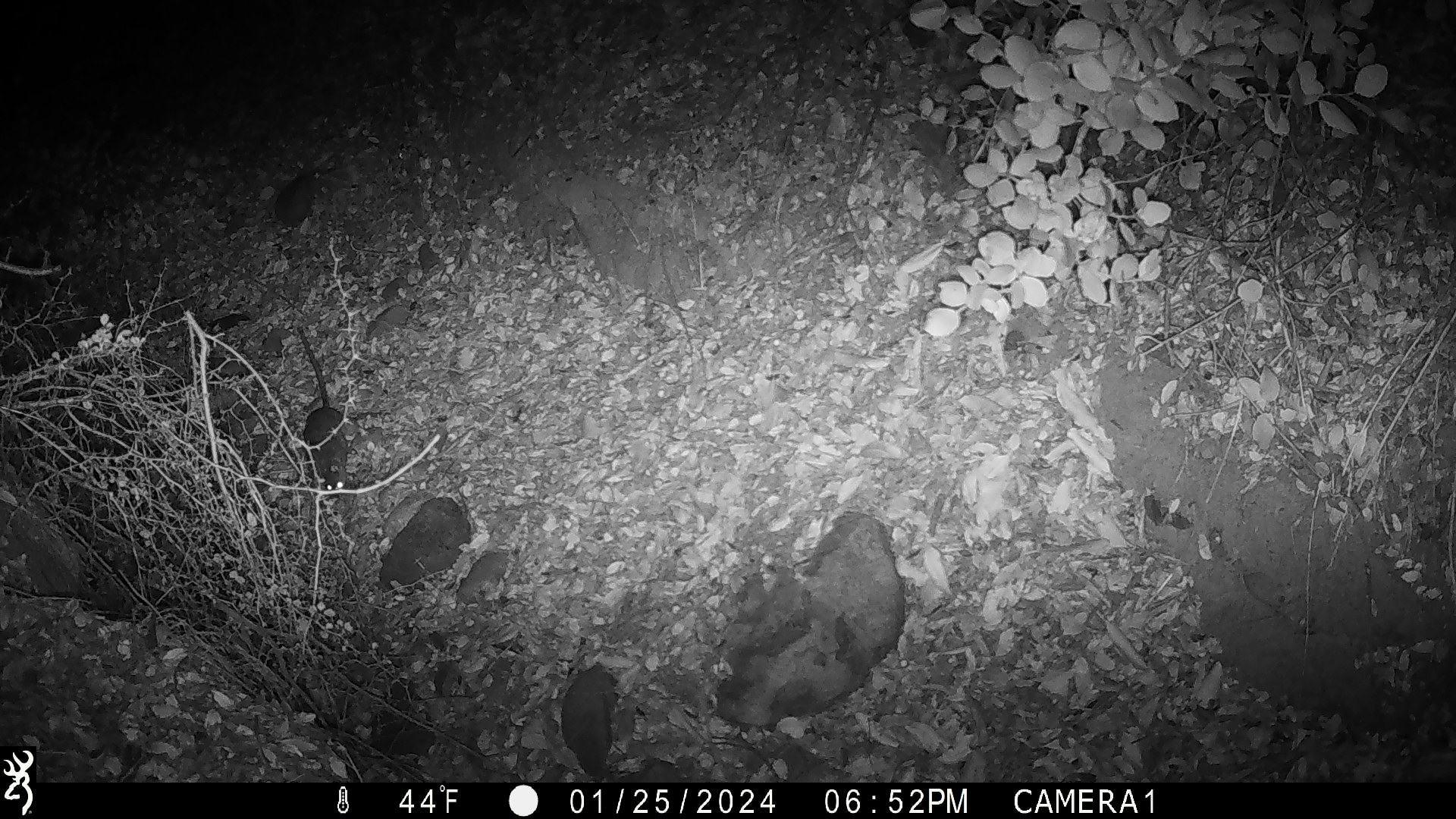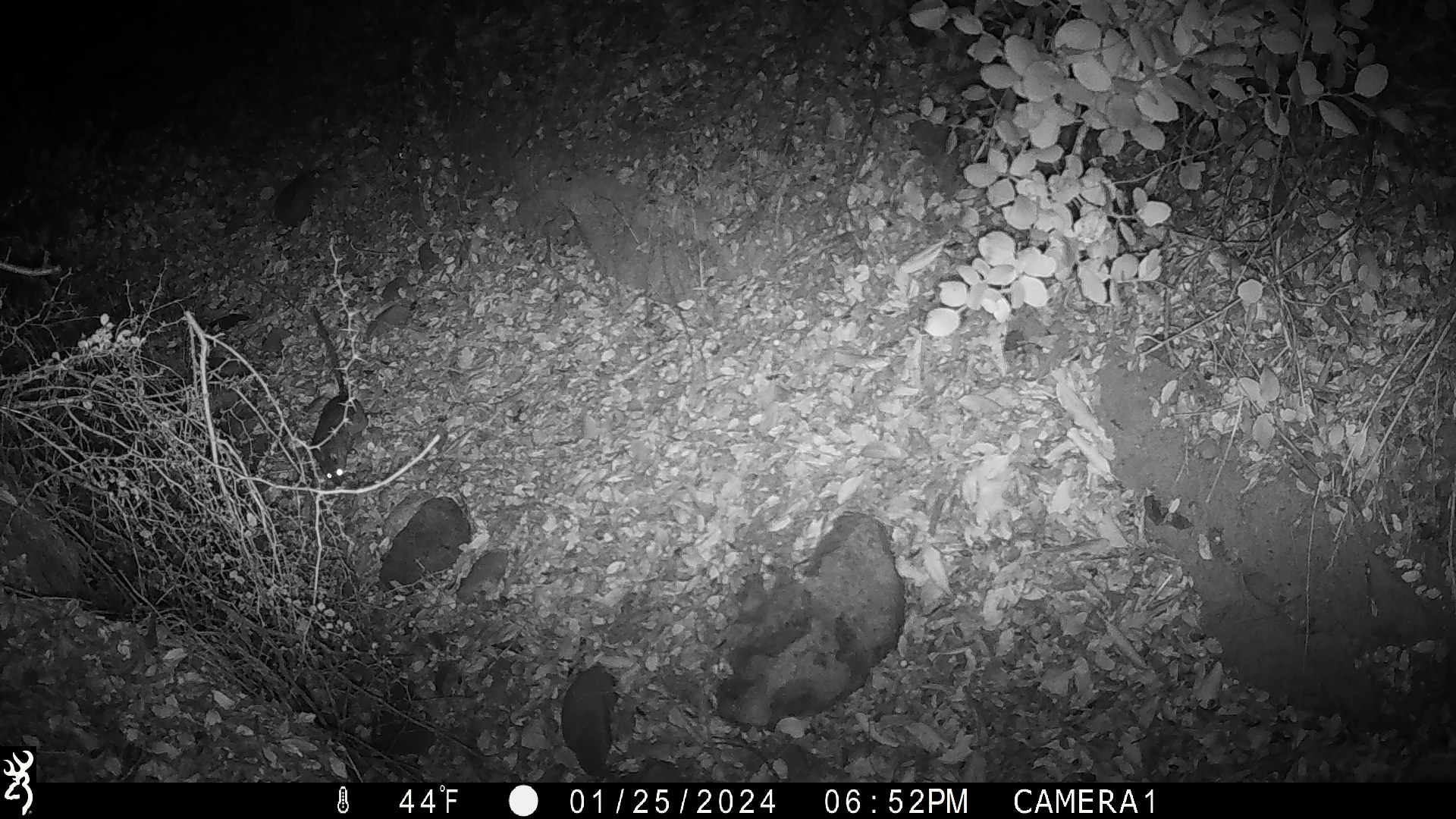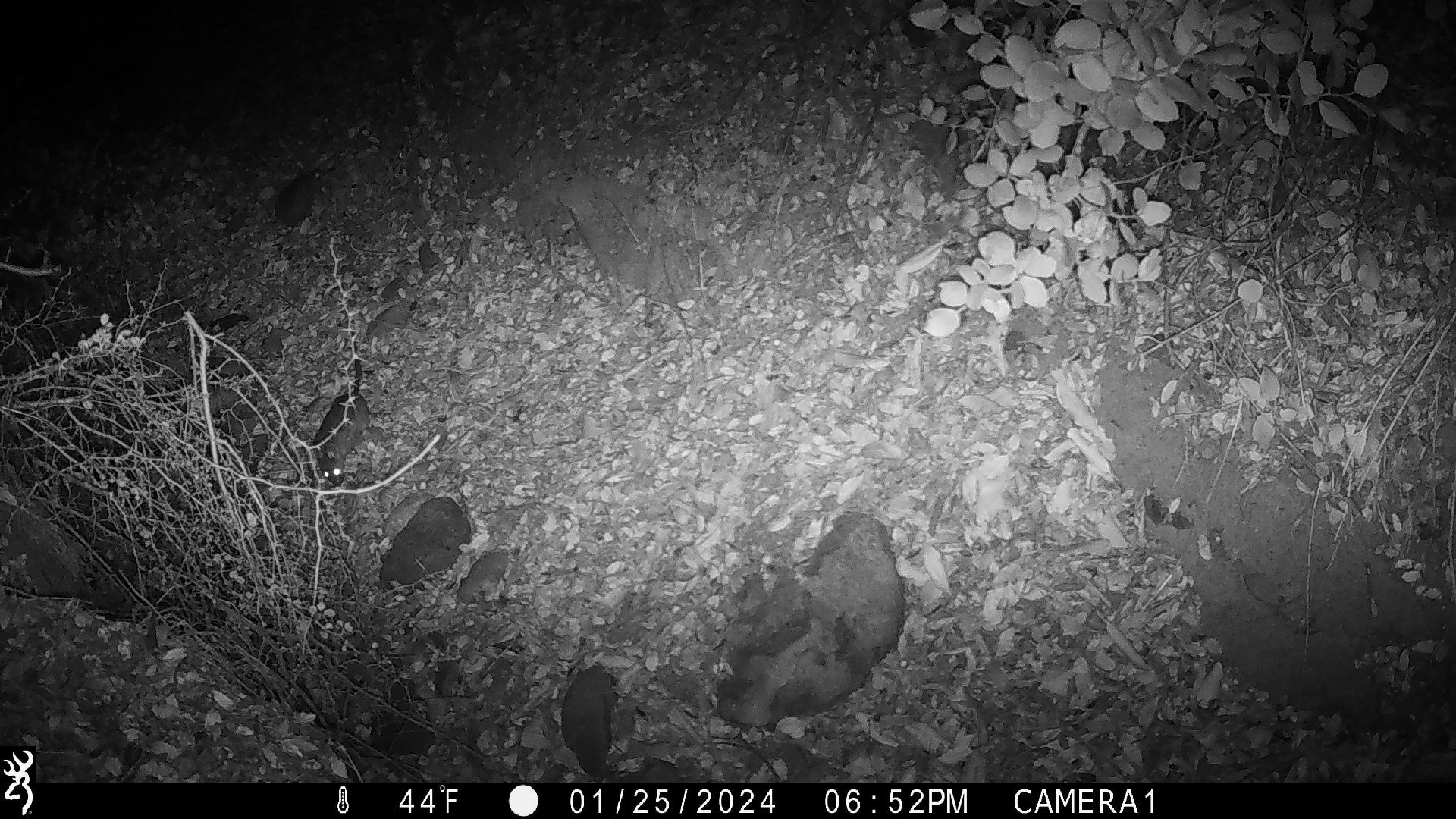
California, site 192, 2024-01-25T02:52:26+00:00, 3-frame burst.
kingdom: Animalia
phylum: Chordata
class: Mammalia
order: Rodentia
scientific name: Rodentia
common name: mouse or rat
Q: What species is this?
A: Mouse or rat (Rodentia).